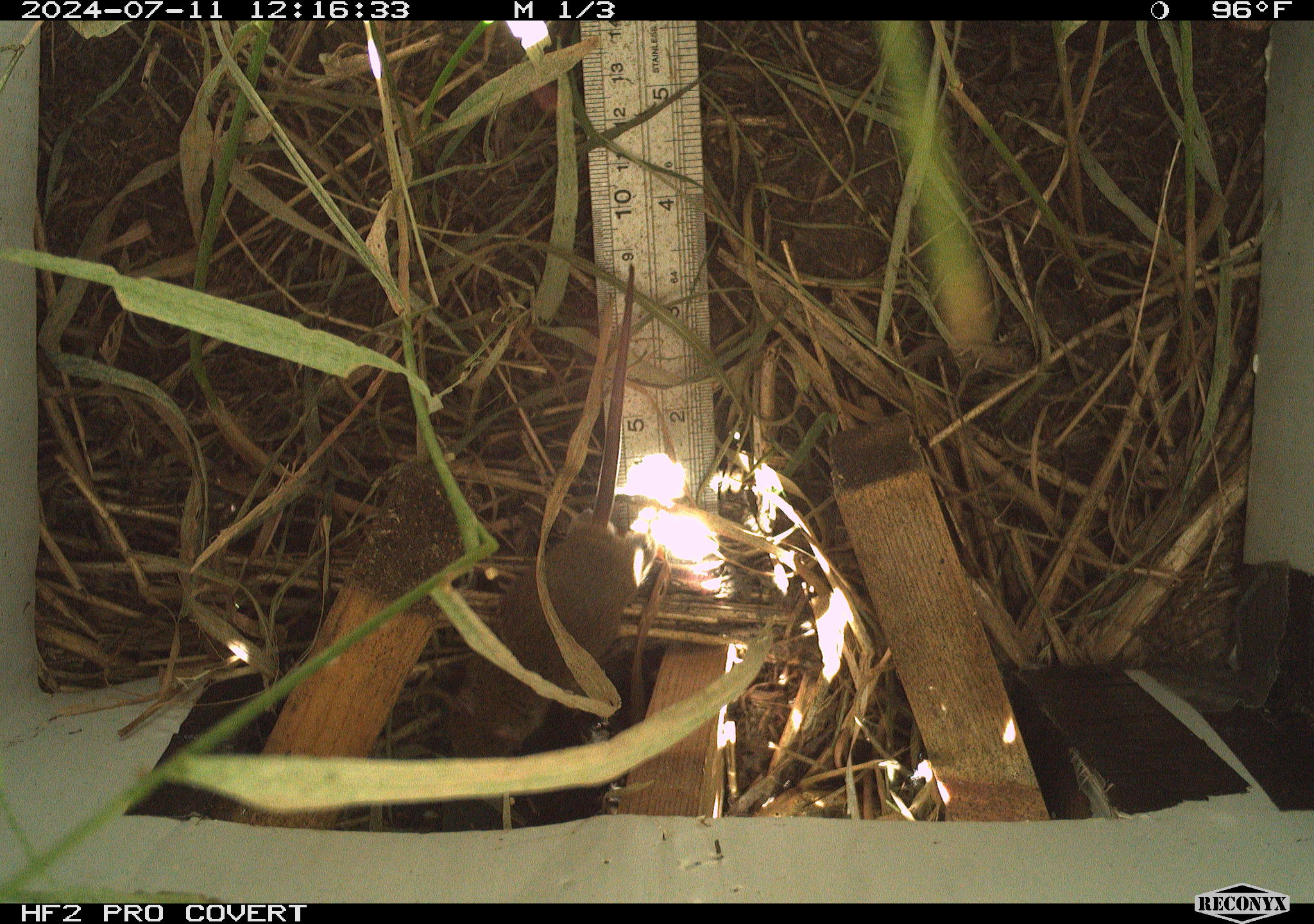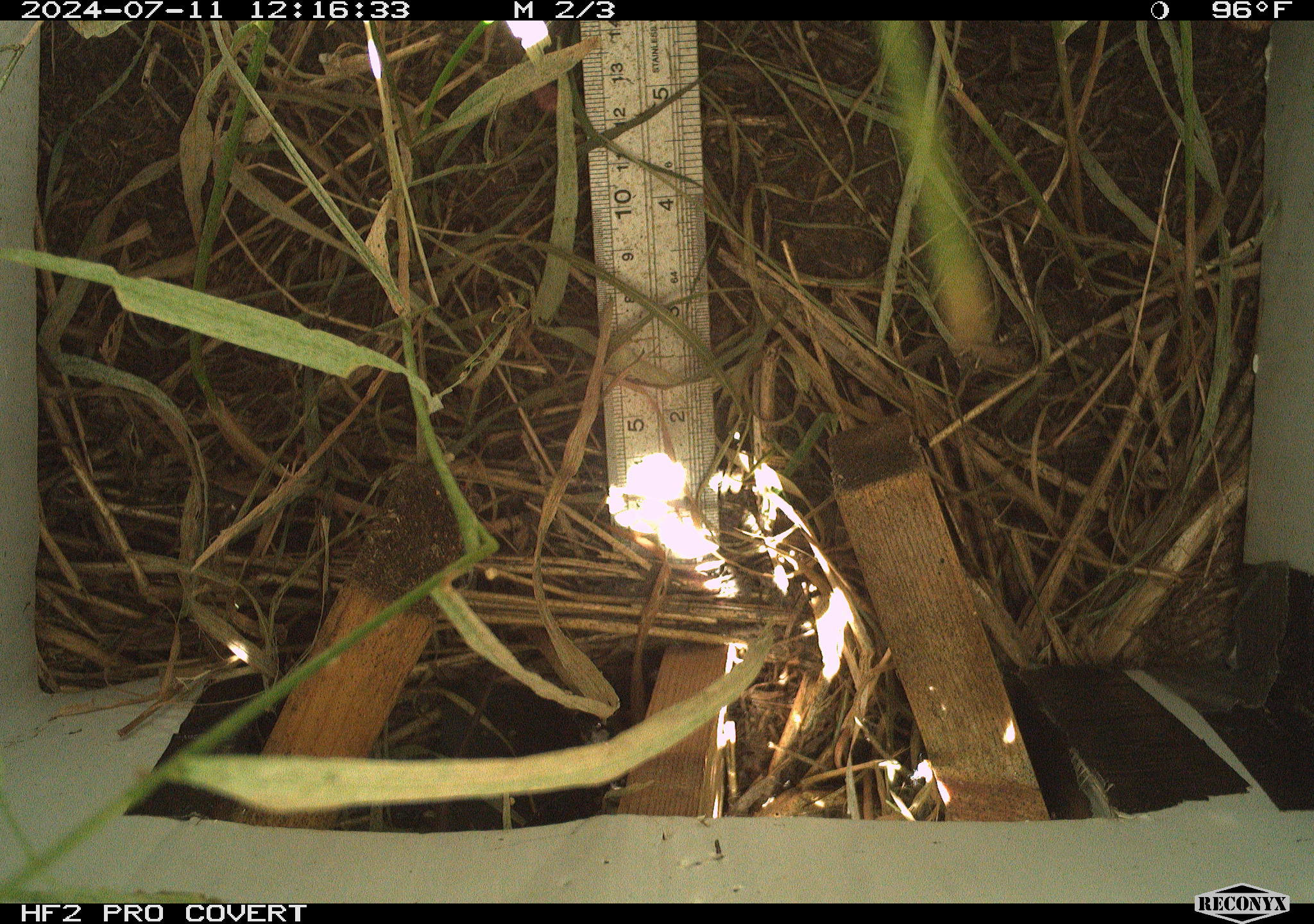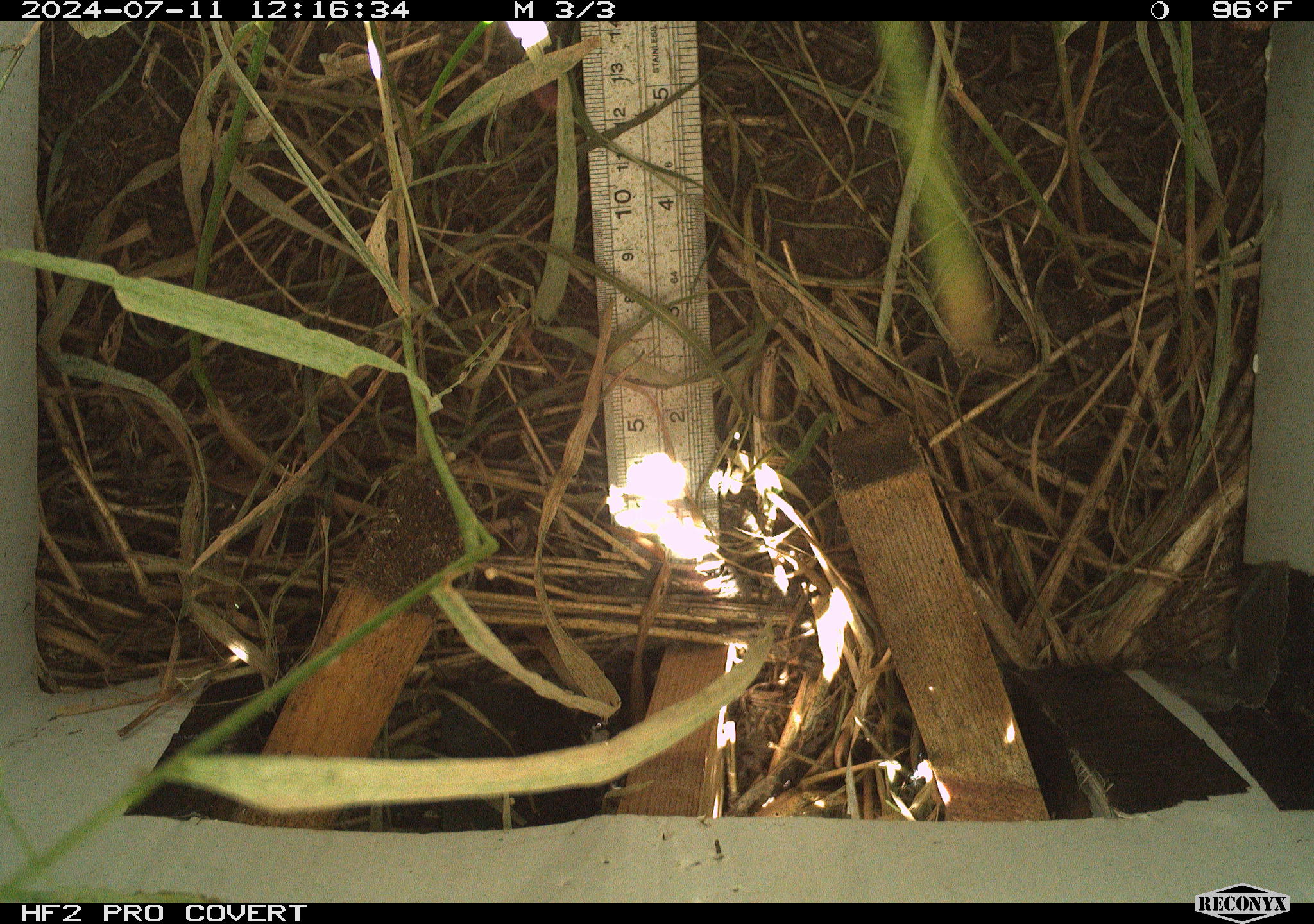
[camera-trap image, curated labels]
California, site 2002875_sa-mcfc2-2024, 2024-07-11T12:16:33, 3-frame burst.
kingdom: Animalia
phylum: Chordata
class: Mammalia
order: Rodentia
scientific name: Rodentia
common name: rodent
Rodent (Rodentia).